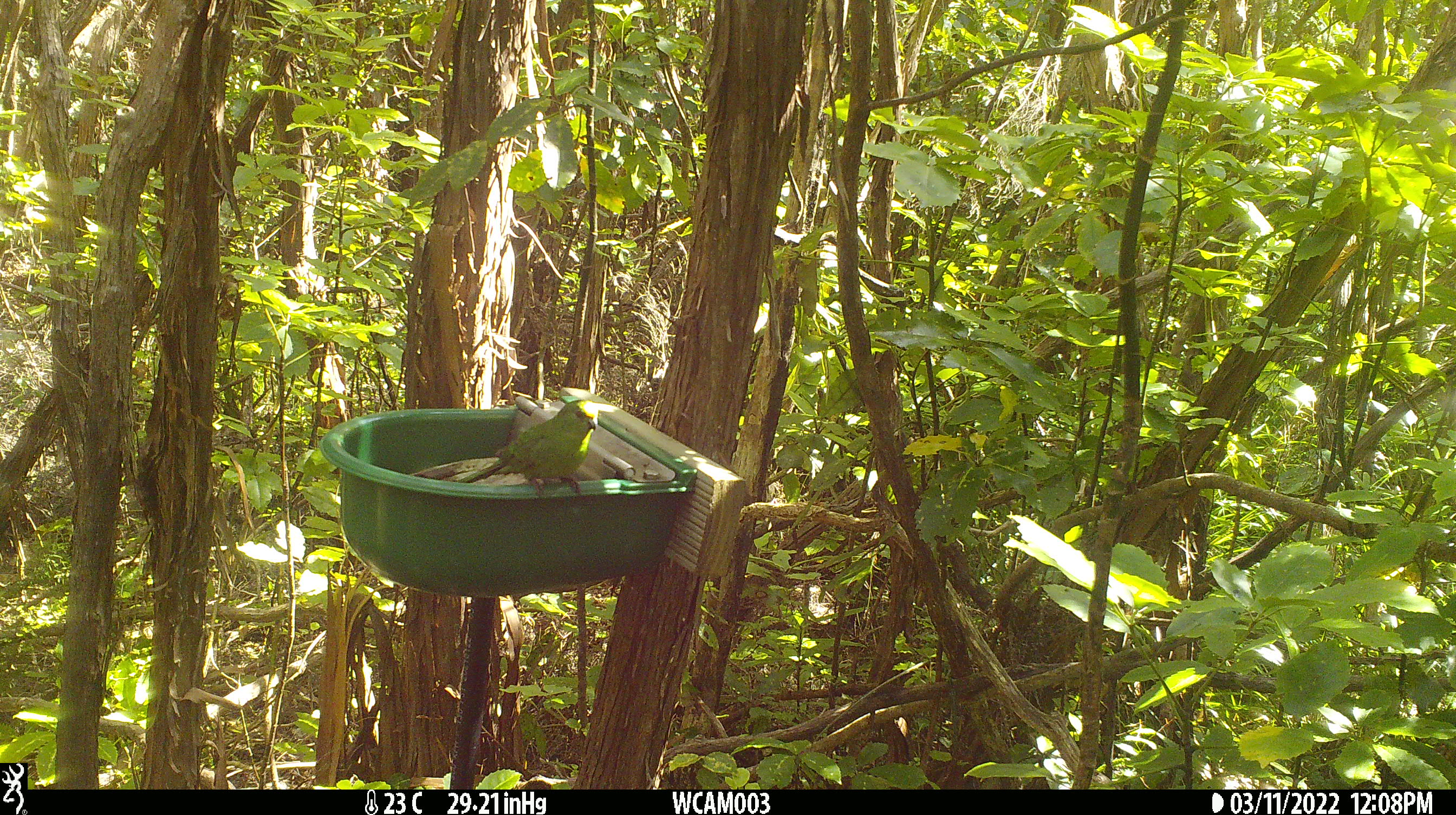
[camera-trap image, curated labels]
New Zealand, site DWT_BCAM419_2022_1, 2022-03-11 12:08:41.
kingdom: Animalia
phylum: Chordata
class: Aves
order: Psittaciformes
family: Psittaculidae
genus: Cyanoramphus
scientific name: Cyanoramphus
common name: parakeet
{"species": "parakeet (Cyanoramphus)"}